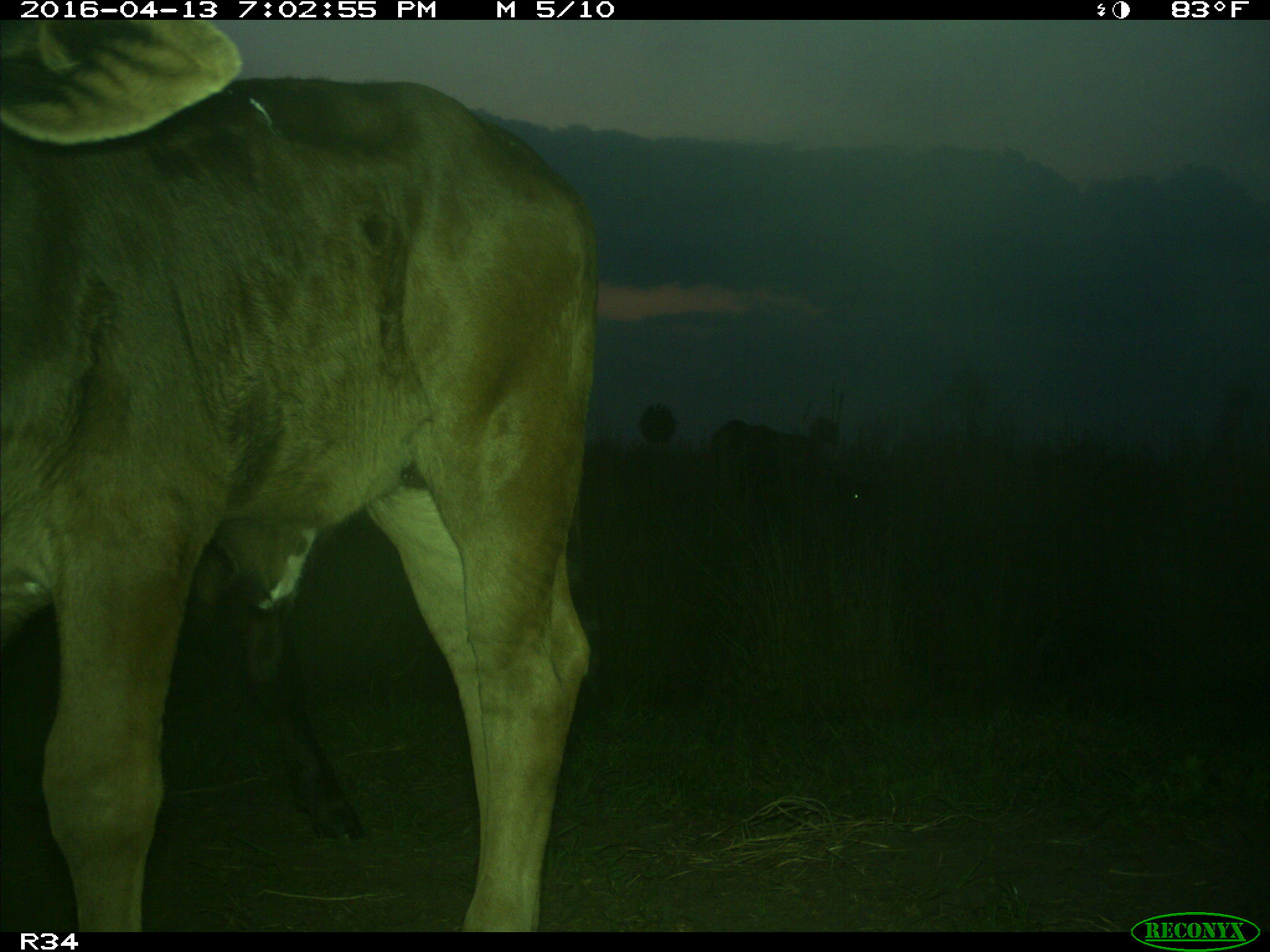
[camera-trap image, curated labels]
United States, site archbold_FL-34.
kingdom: Animalia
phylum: Chordata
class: Mammalia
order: Artiodactyla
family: Bovidae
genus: Bos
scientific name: Bos taurus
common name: domestic cow